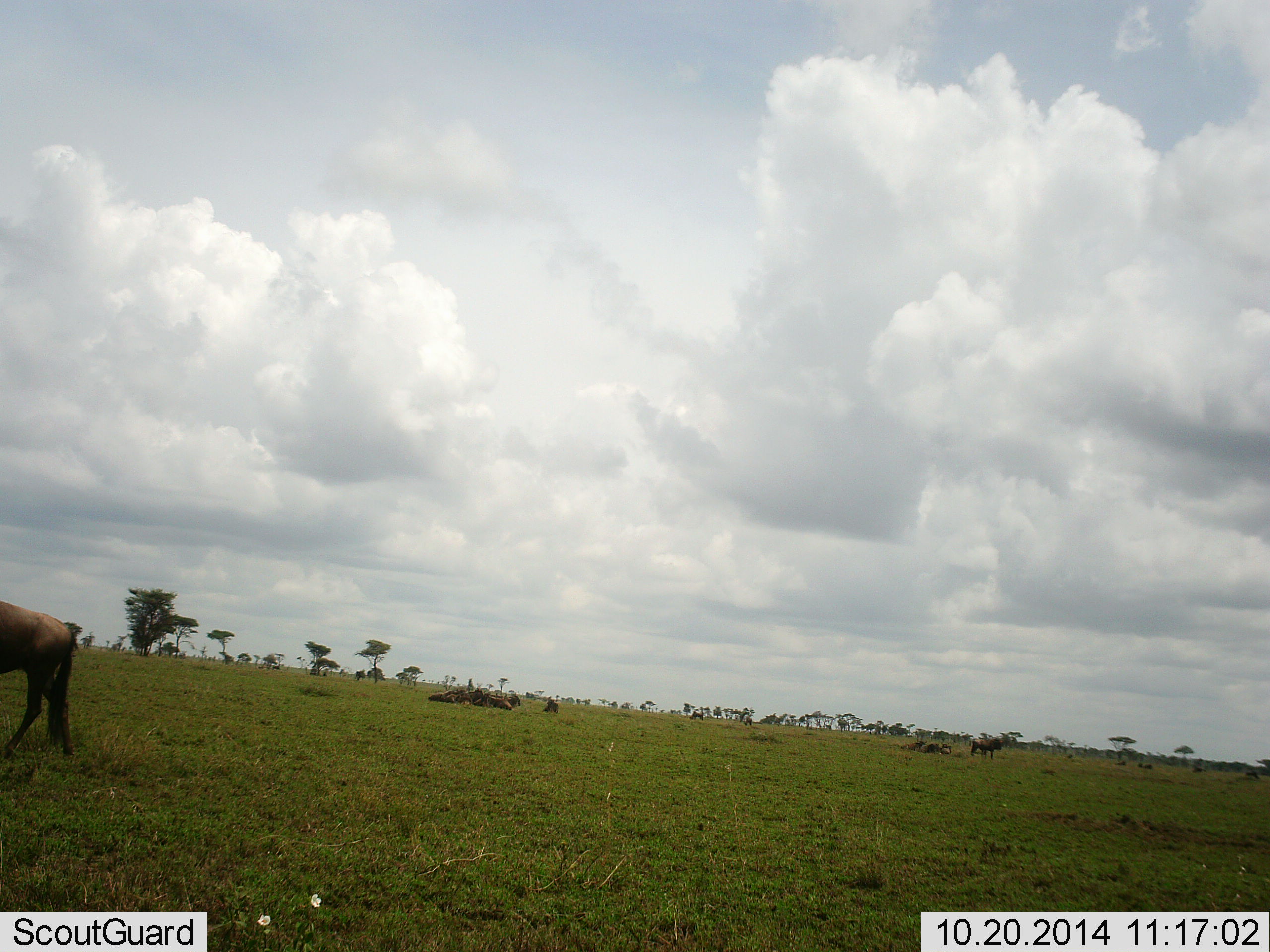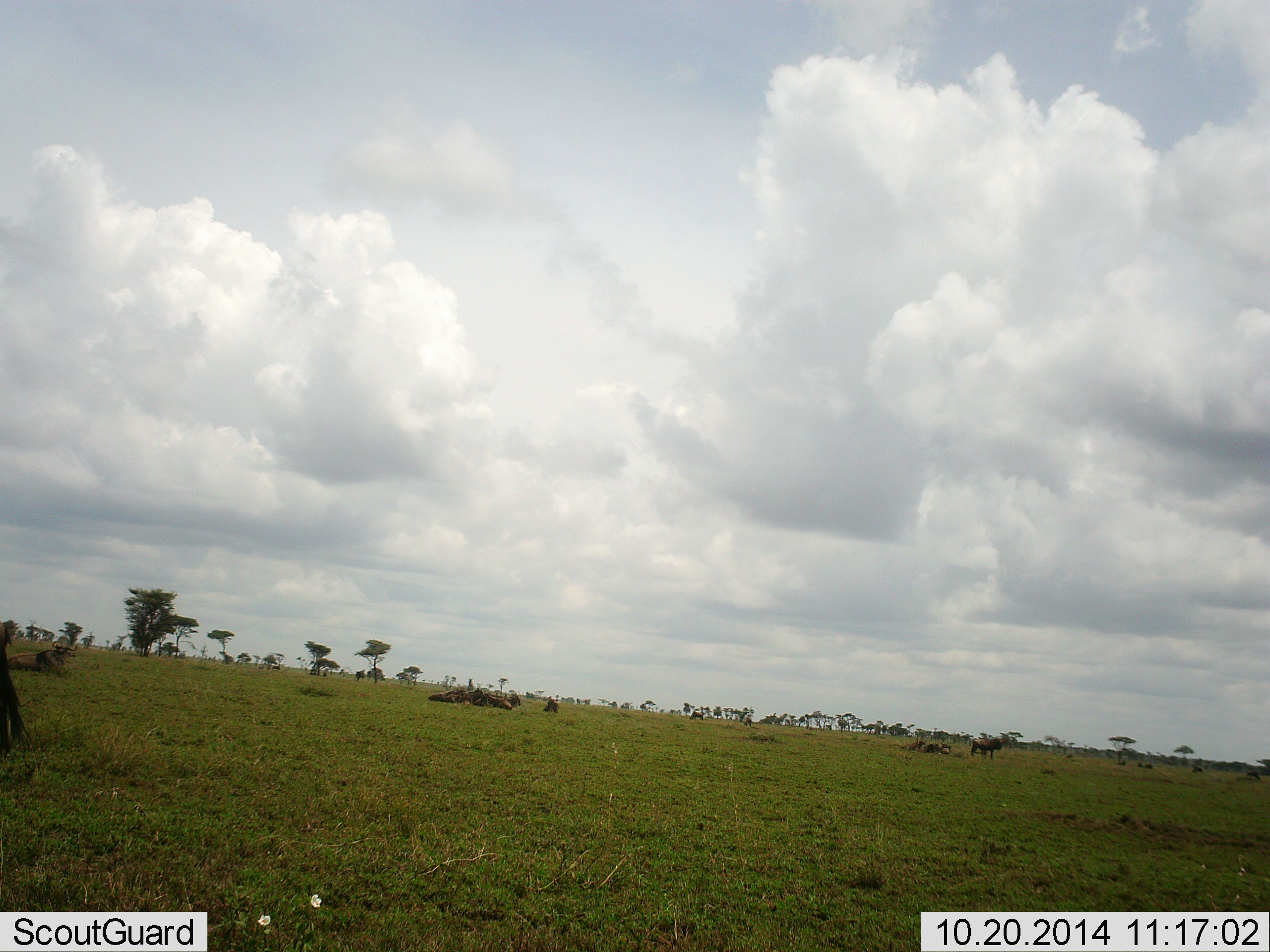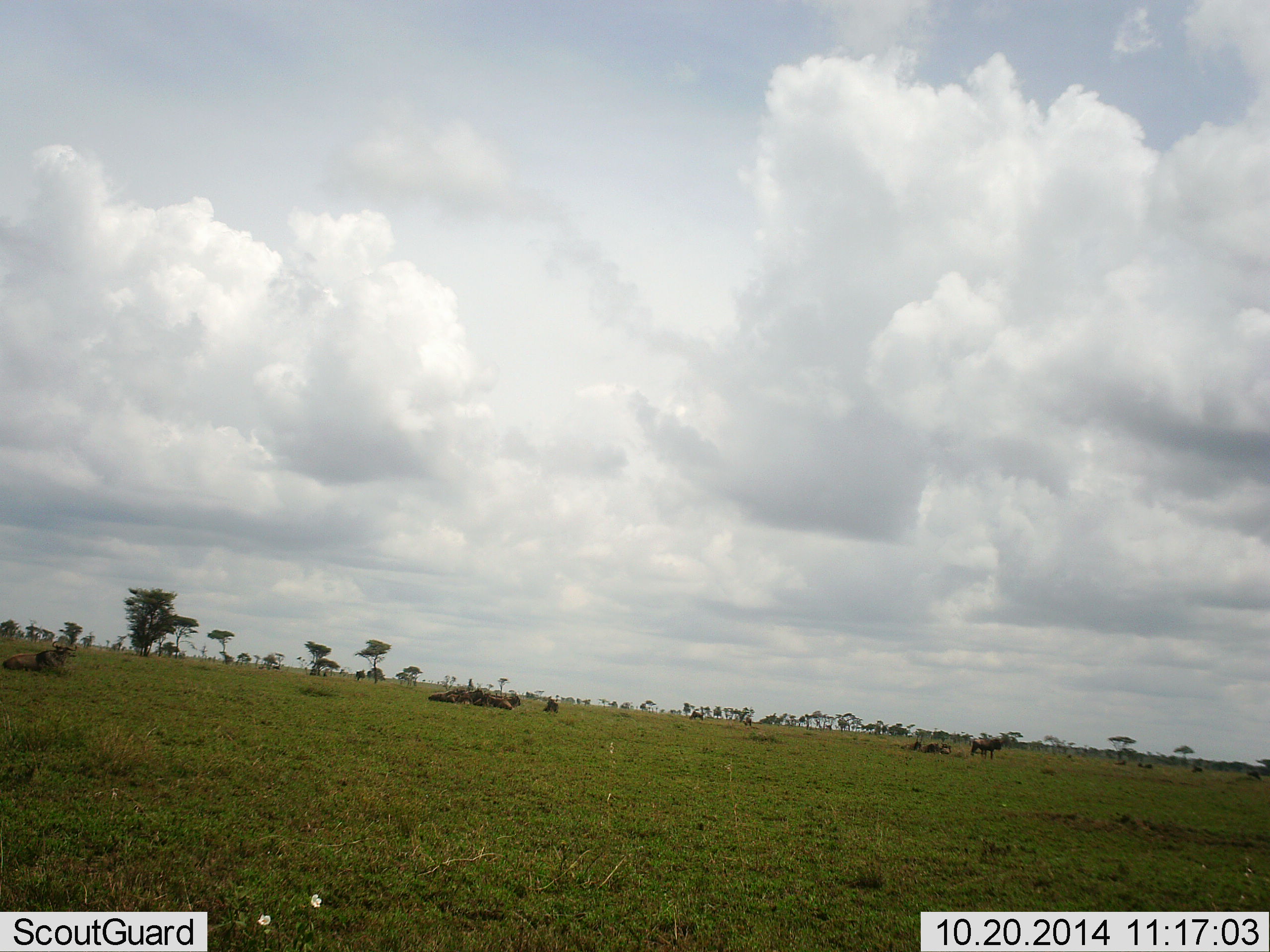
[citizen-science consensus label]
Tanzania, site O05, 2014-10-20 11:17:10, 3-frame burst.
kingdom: Animalia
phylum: Chordata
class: Mammalia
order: Artiodactyla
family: Bovidae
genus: Connochaetes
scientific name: Connochaetes taurinus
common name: blue wildebeest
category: wildebeest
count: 5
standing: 40%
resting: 50%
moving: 90%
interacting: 0%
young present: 0%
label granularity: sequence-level